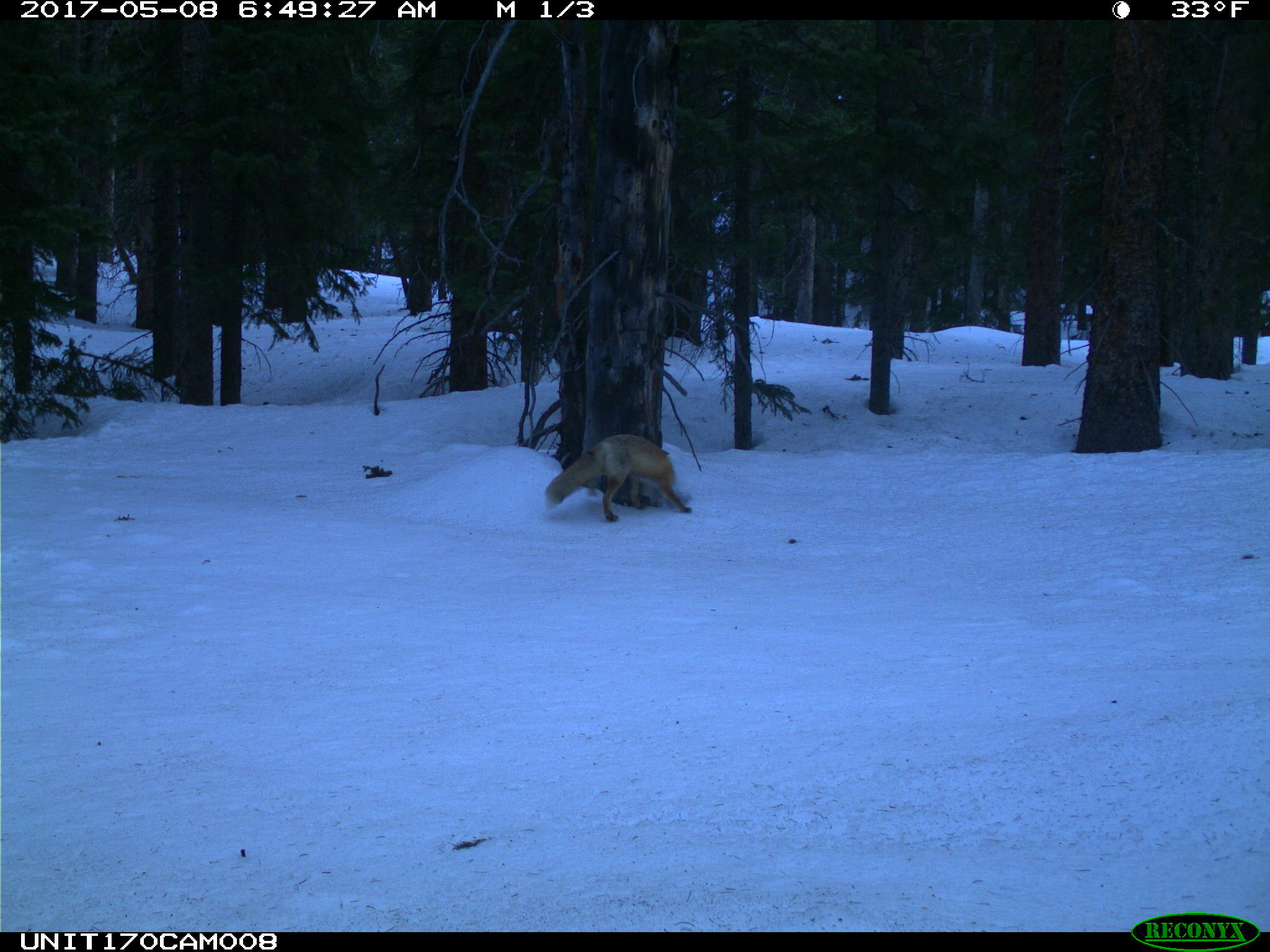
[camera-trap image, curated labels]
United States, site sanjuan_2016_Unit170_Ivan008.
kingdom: Animalia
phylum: Chordata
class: Mammalia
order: Carnivora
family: Canidae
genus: Vulpes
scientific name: Vulpes vulpes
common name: red fox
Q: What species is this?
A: Vulpes vulpes (red fox).